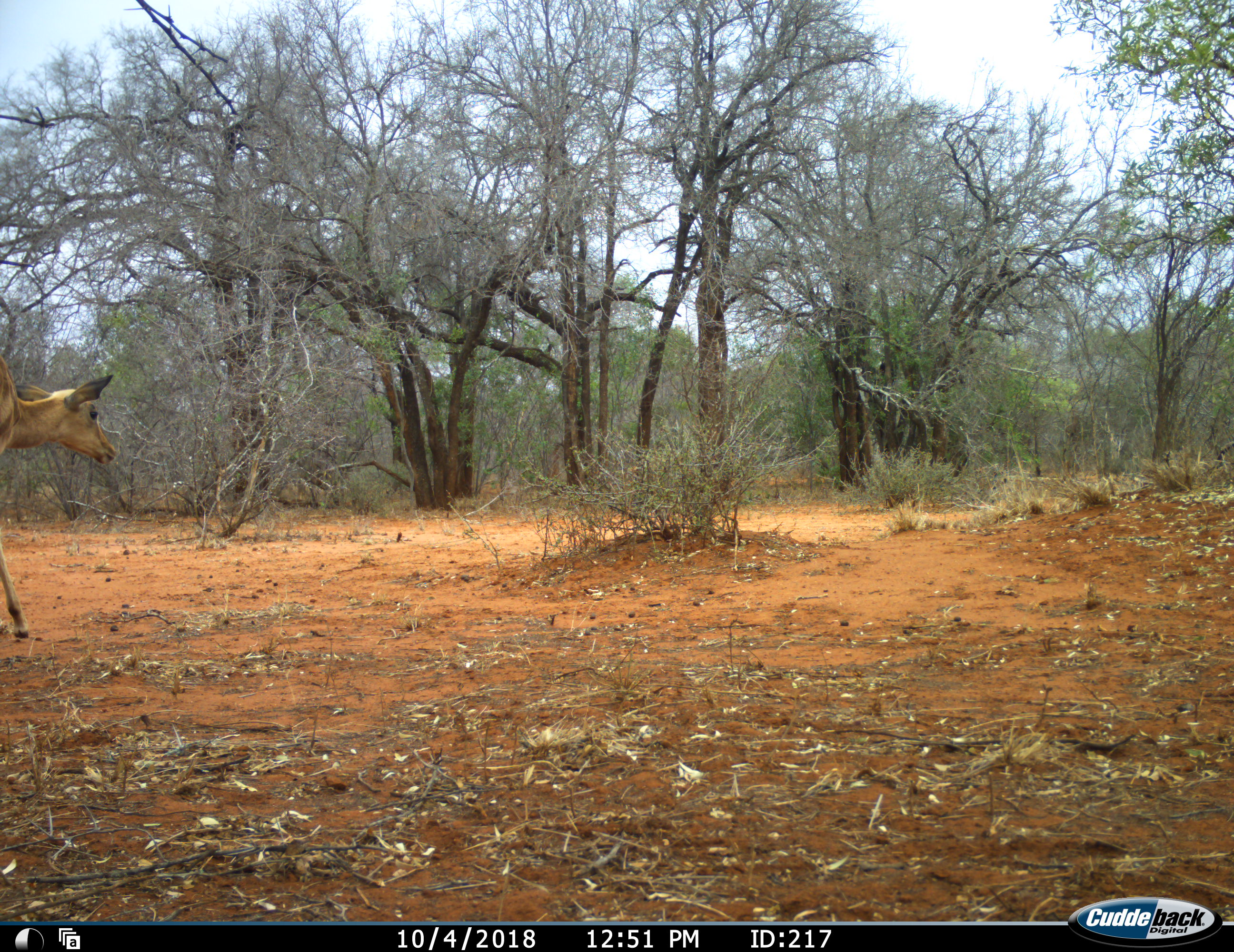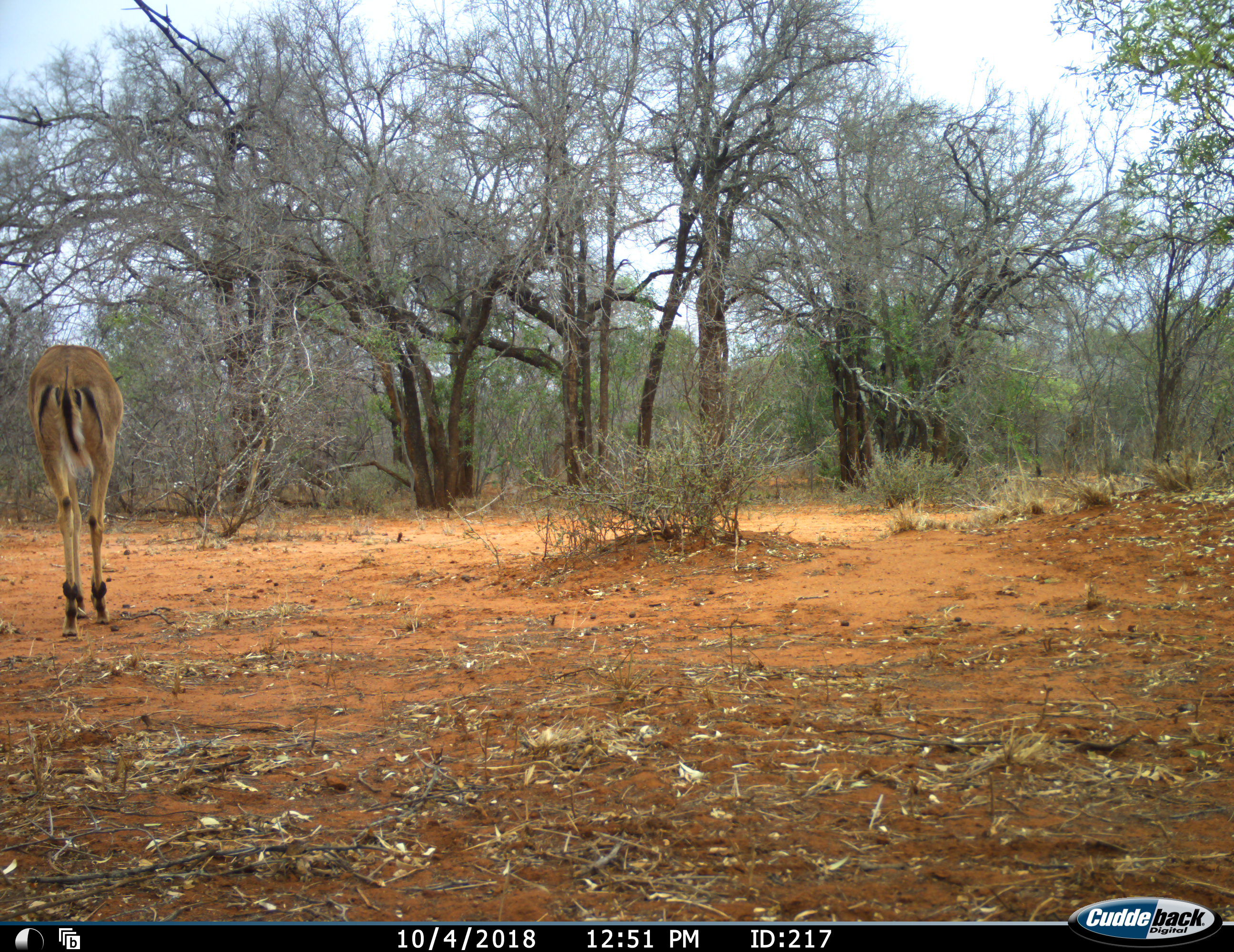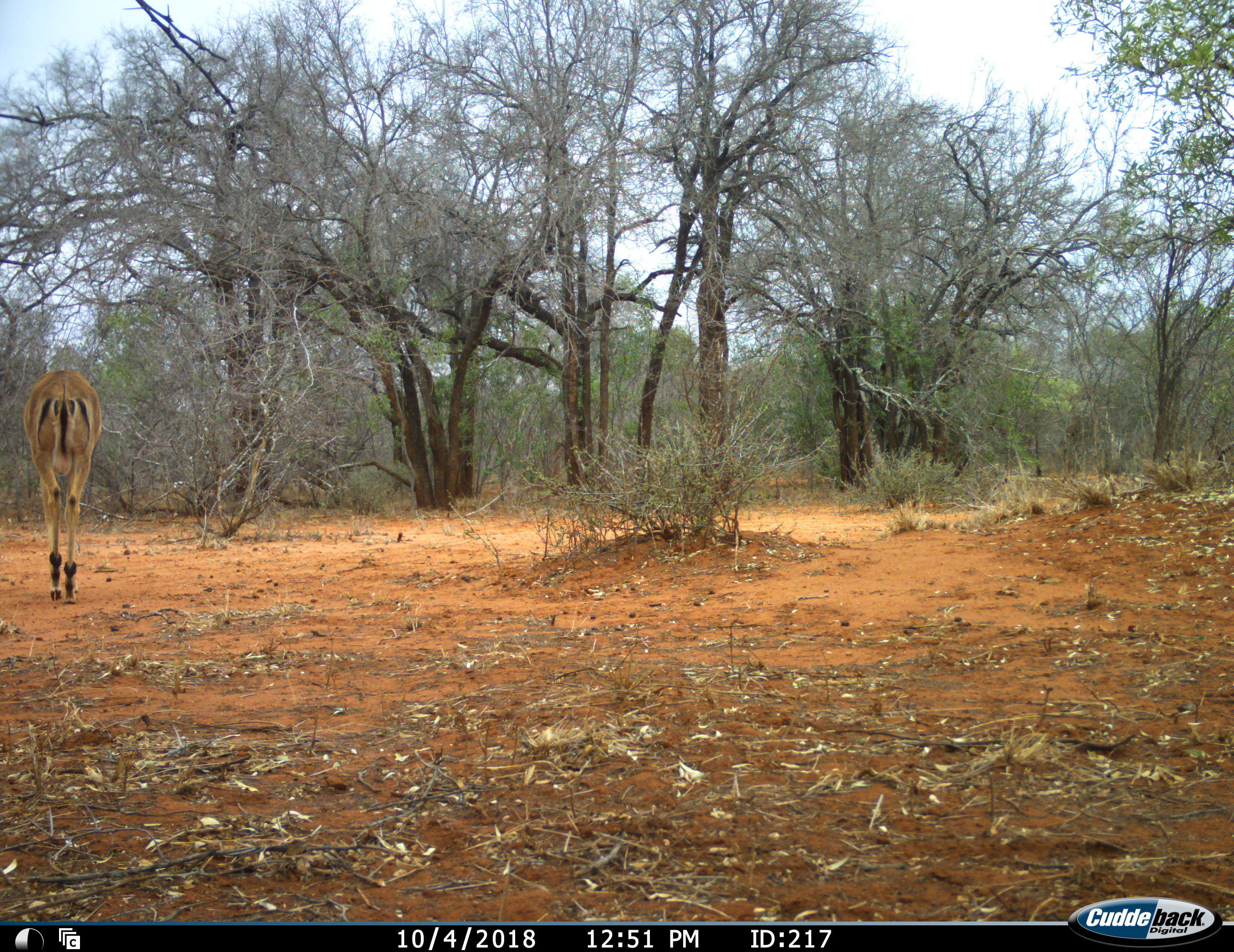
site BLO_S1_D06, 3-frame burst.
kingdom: Animalia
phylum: Chordata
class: Mammalia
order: Artiodactyla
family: Bovidae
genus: Aepyceros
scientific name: Aepyceros melampus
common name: impala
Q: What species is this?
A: Impala (Aepyceros melampus).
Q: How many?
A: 1.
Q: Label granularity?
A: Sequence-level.